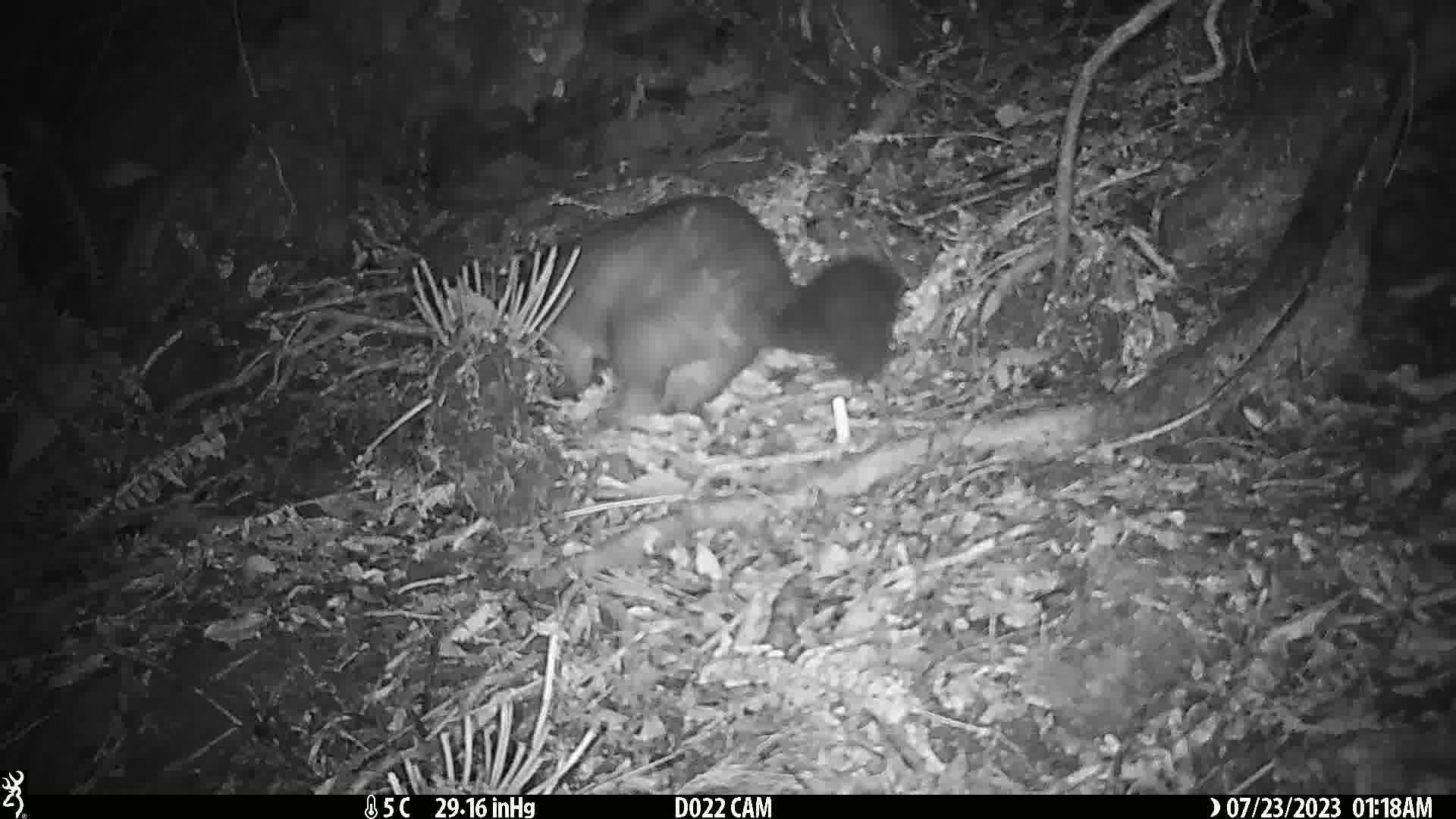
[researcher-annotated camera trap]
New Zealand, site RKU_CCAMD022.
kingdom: Animalia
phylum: Chordata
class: Mammalia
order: Diprotodontia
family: Phalangeridae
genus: Trichosurus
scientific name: Trichosurus vulpecula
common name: common brushtail possum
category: possum